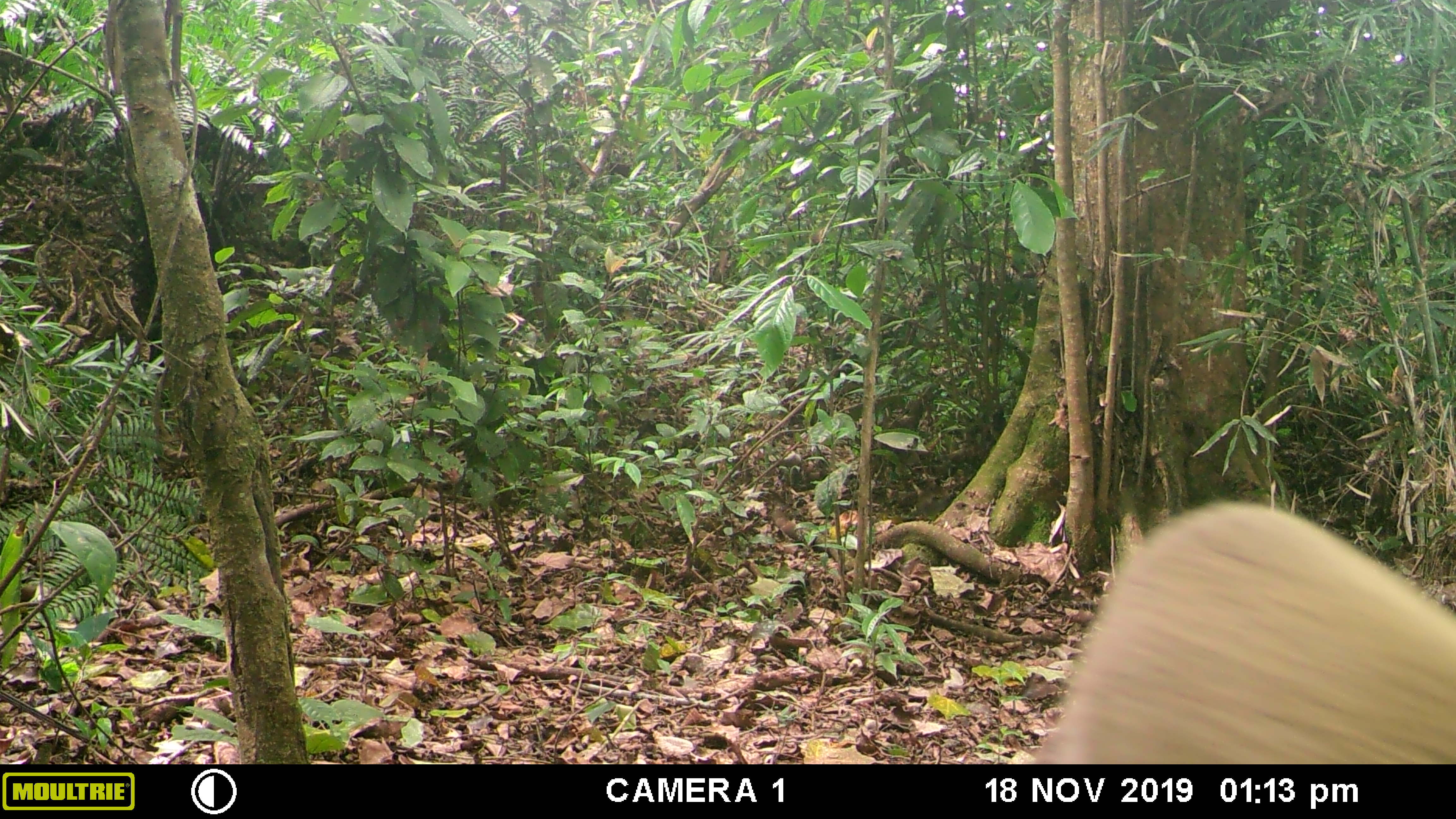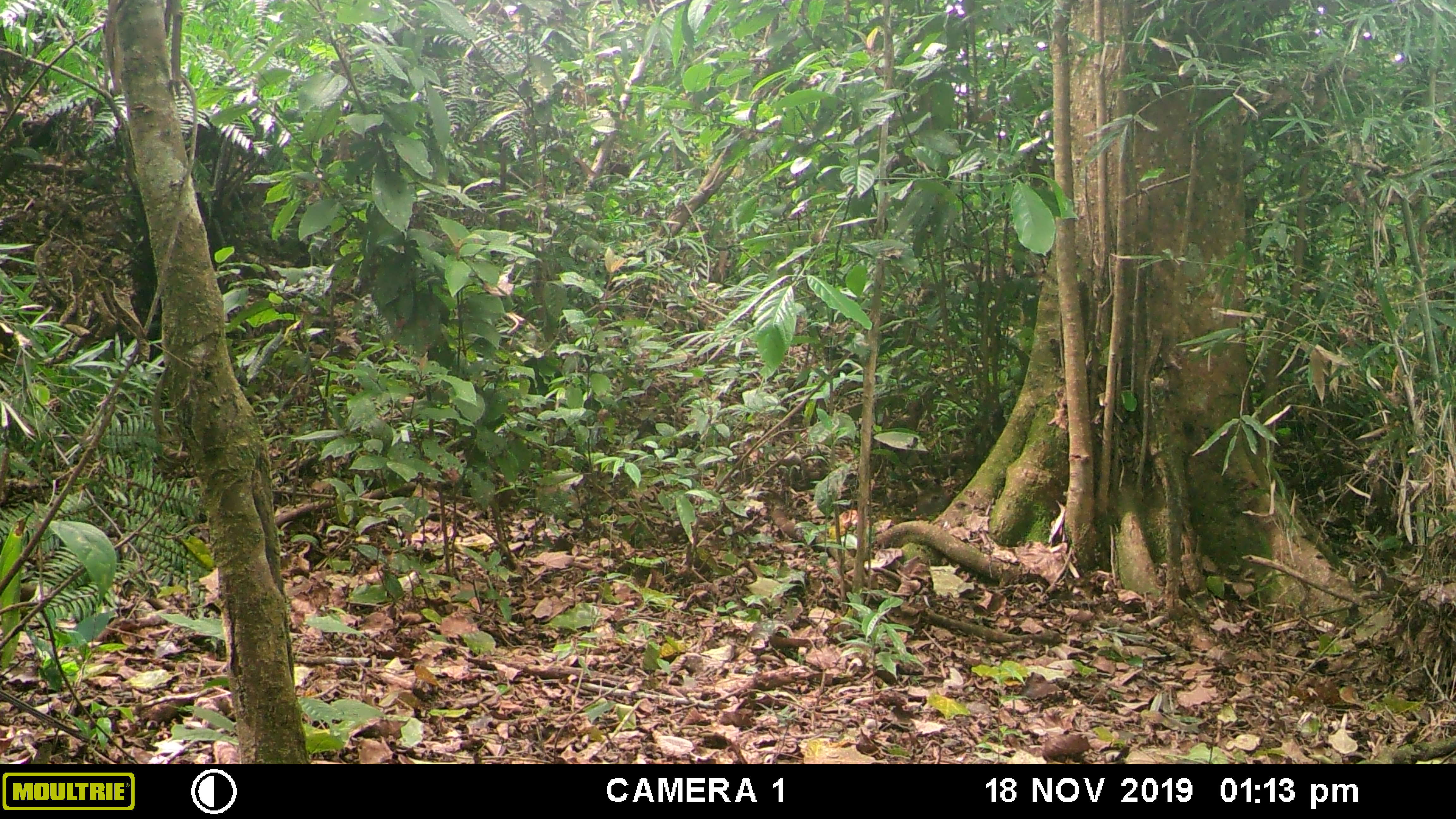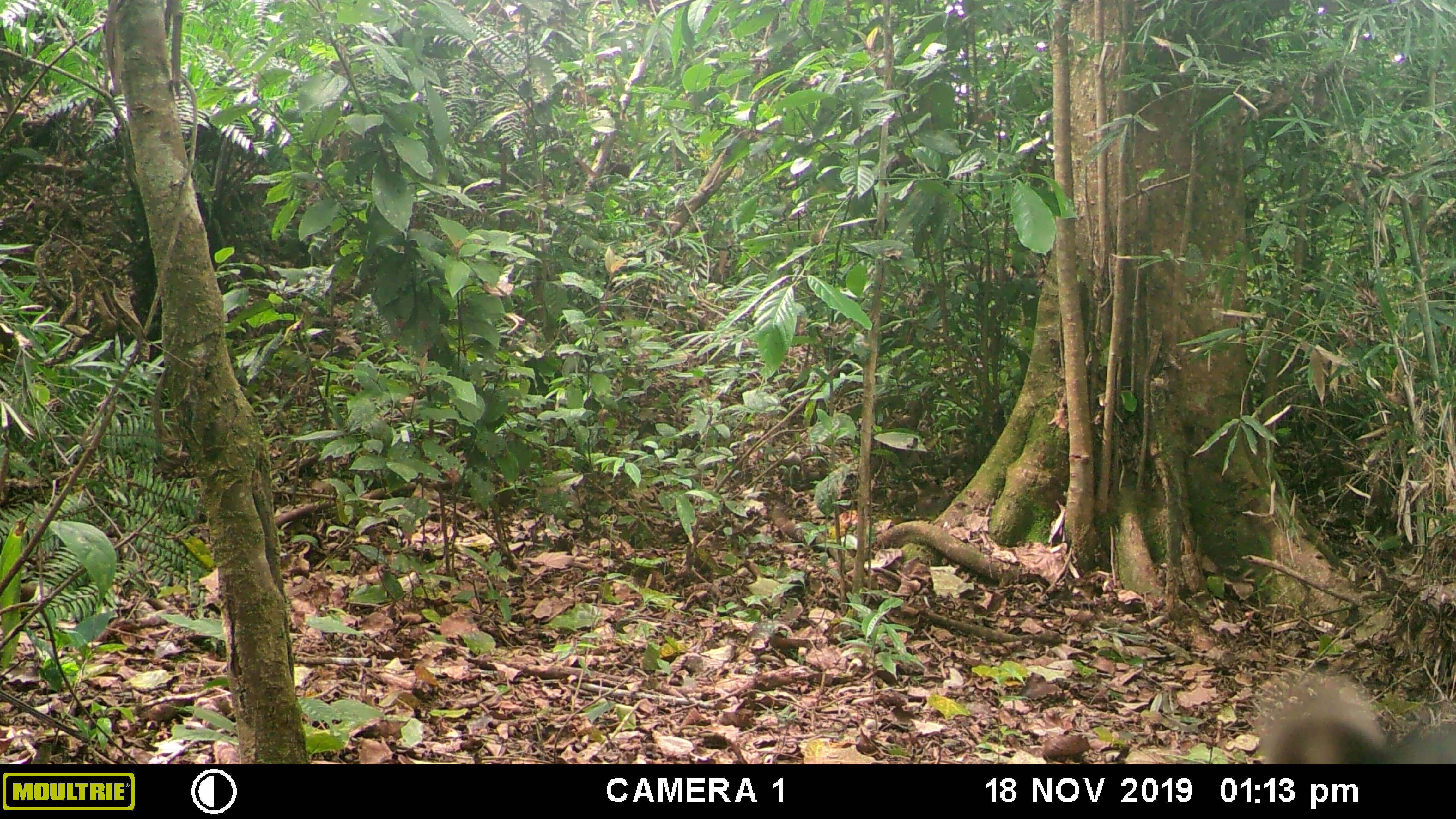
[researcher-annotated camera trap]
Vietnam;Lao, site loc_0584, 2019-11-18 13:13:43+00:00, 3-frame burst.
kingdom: Animalia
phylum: Chordata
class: Mammalia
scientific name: Mammalia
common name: mammal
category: unidentified small mammal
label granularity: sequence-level